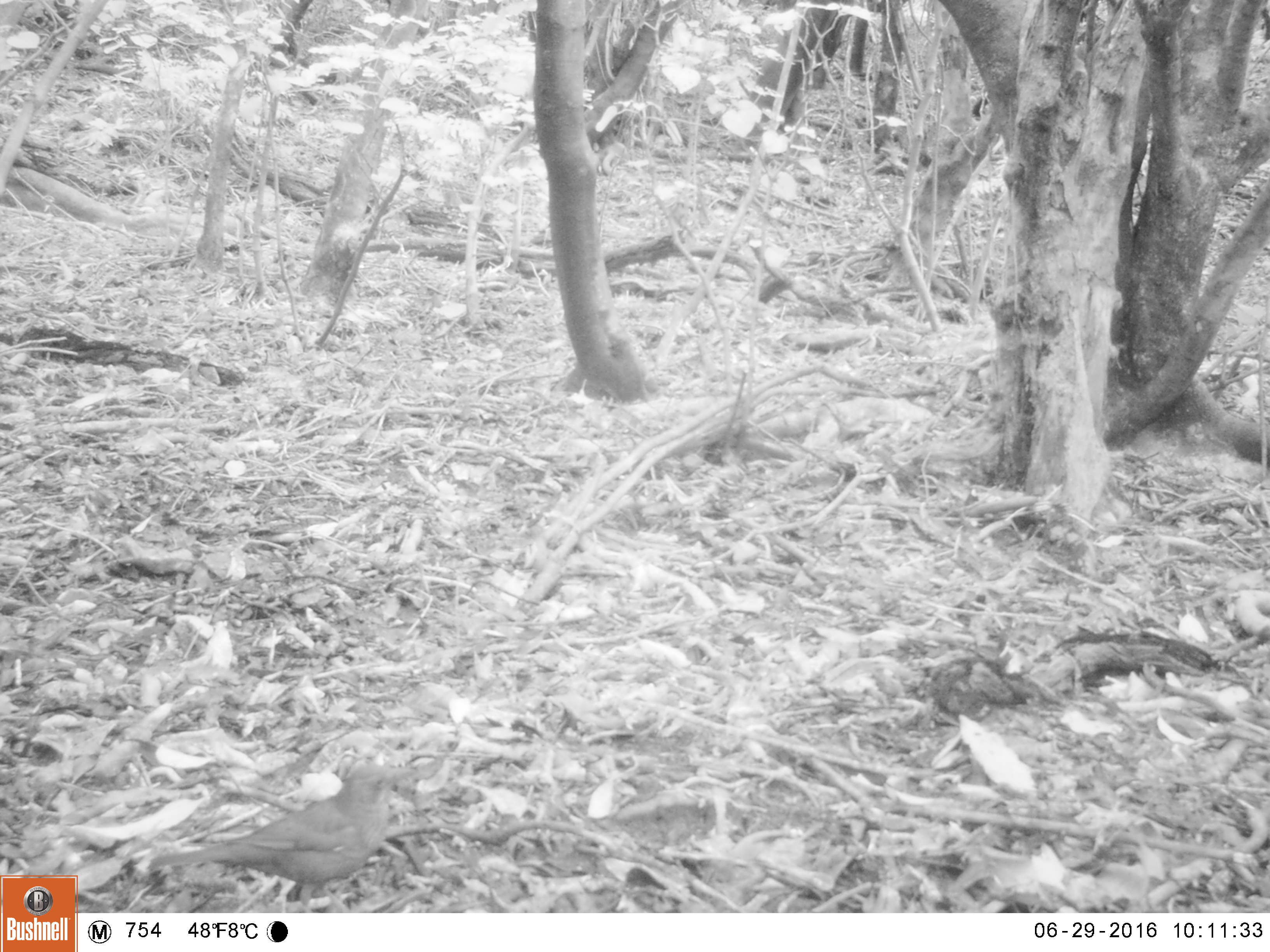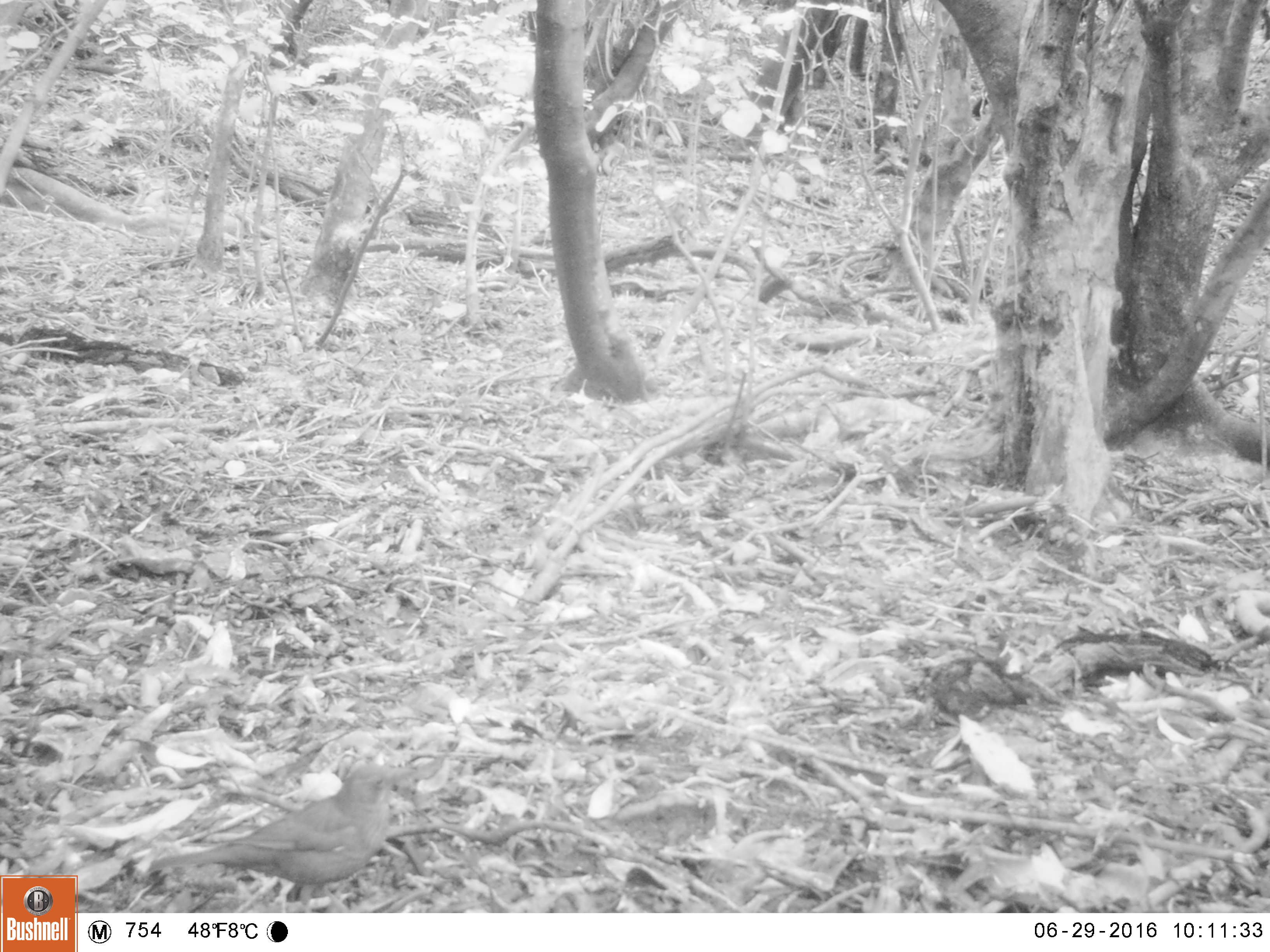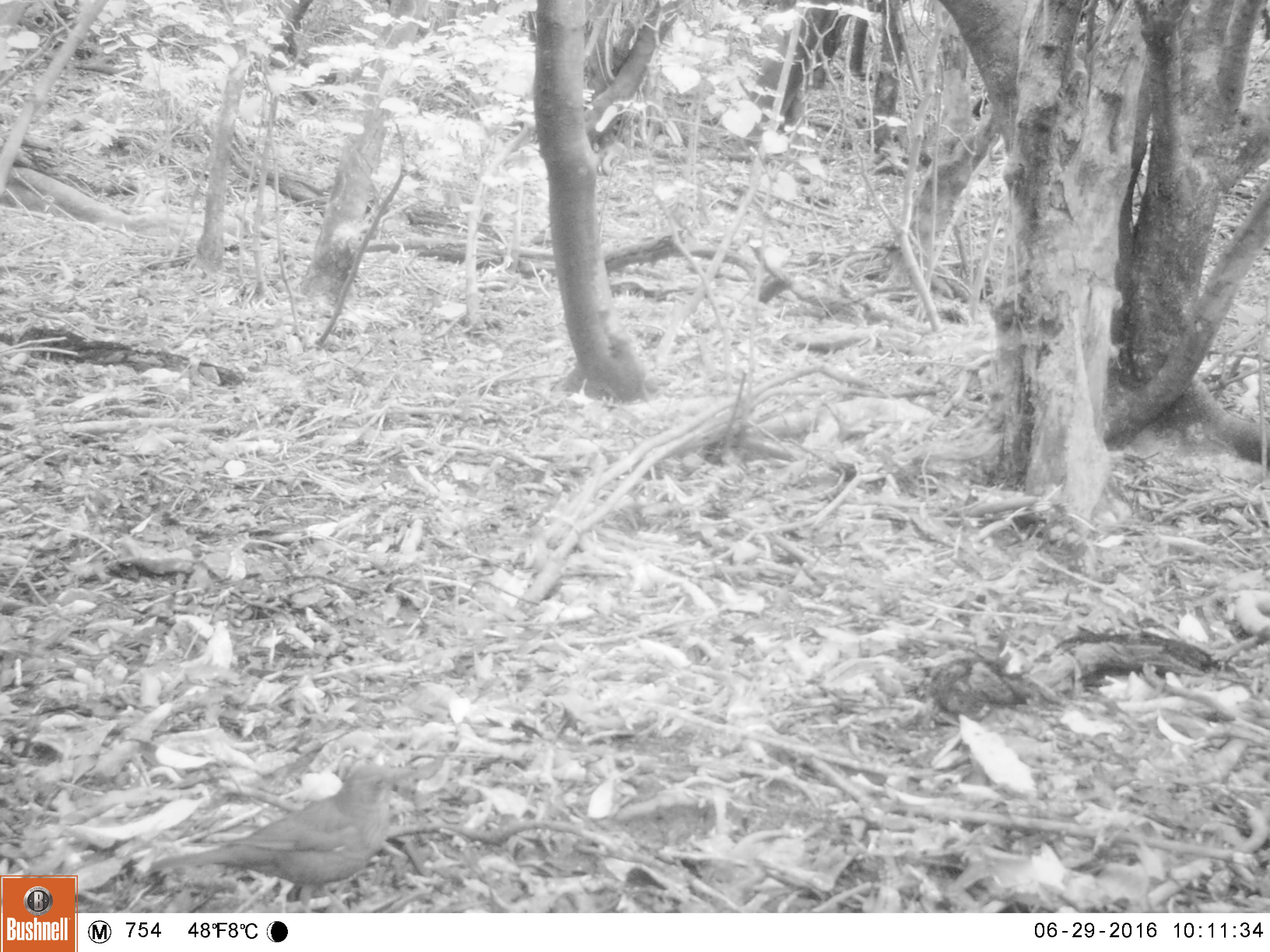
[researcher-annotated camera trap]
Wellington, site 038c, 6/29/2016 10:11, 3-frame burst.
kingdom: Animalia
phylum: Chordata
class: Aves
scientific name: Aves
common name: bird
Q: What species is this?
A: Bird (Aves).